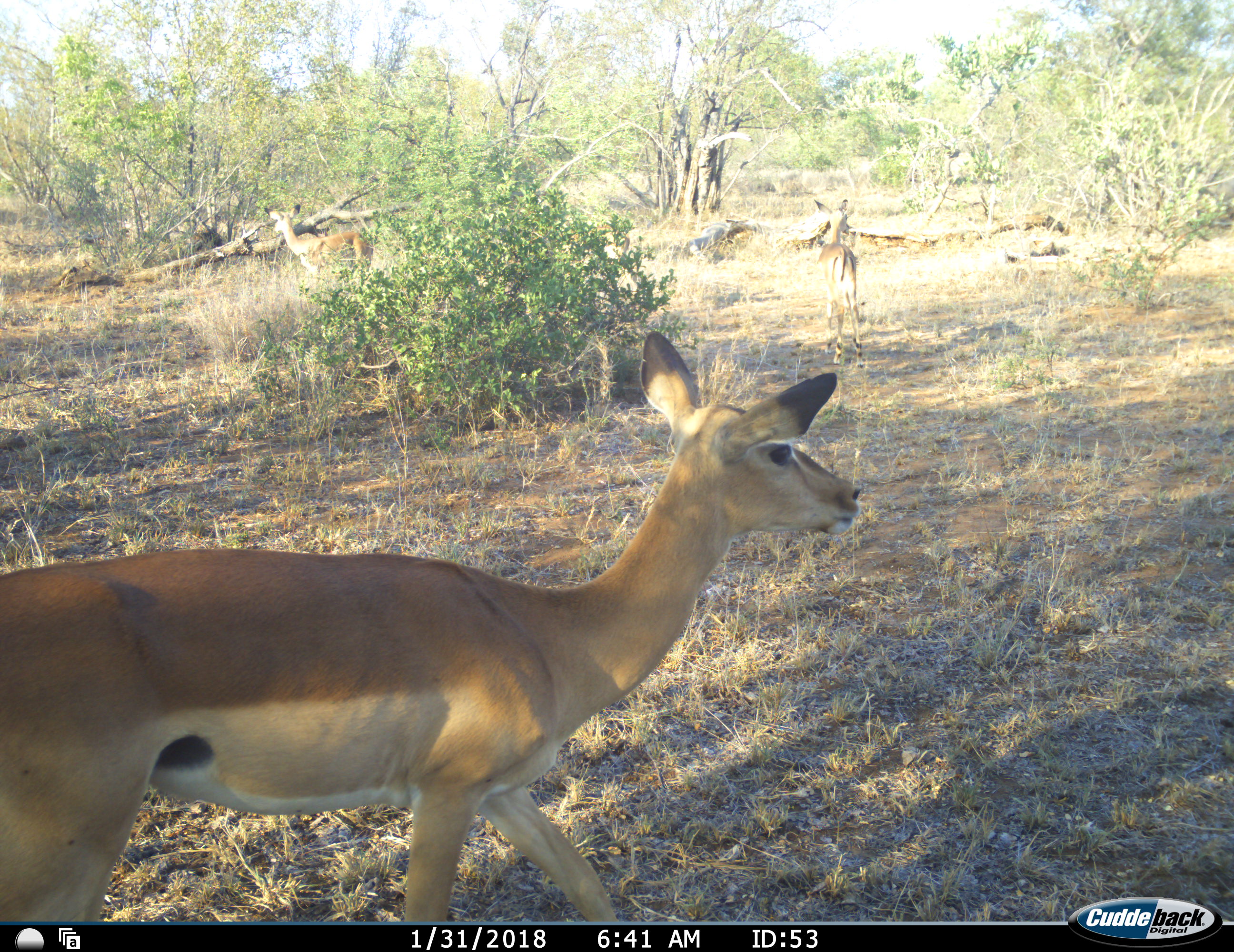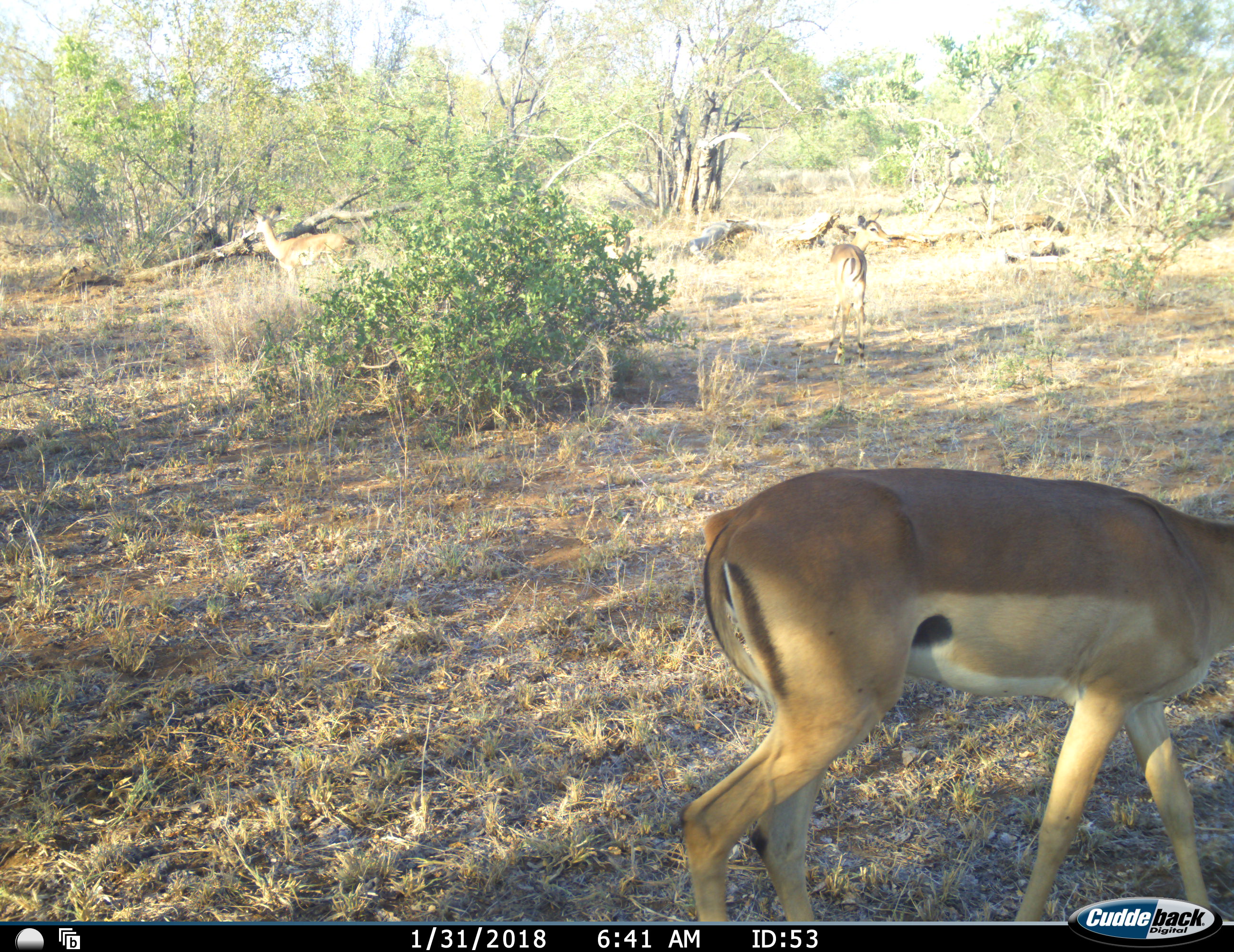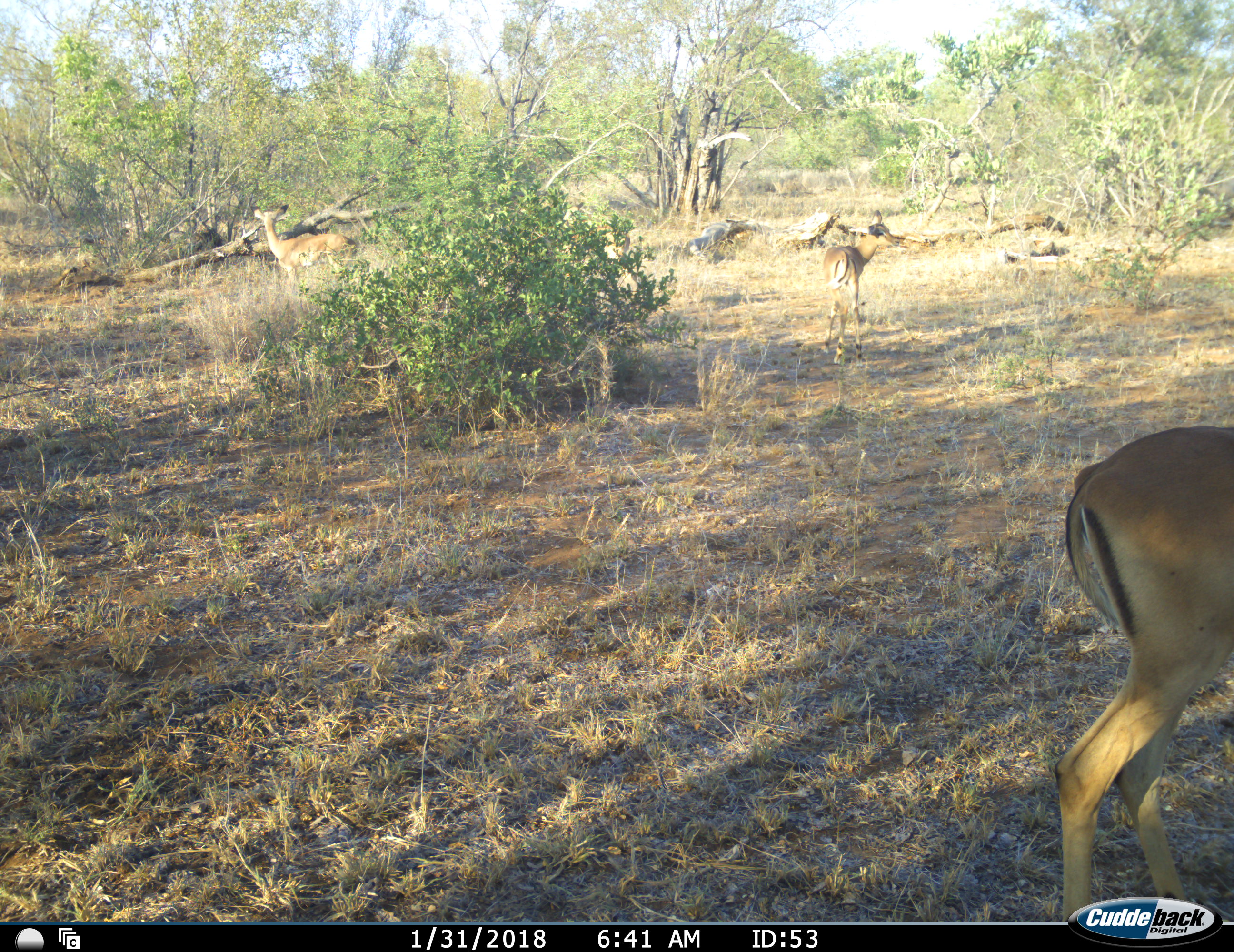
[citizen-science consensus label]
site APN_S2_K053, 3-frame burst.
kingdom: Animalia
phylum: Chordata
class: Mammalia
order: Artiodactyla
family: Bovidae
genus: Aepyceros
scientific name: Aepyceros melampus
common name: impala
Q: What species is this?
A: Impala (Aepyceros melampus).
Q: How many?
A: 3.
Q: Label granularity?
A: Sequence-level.